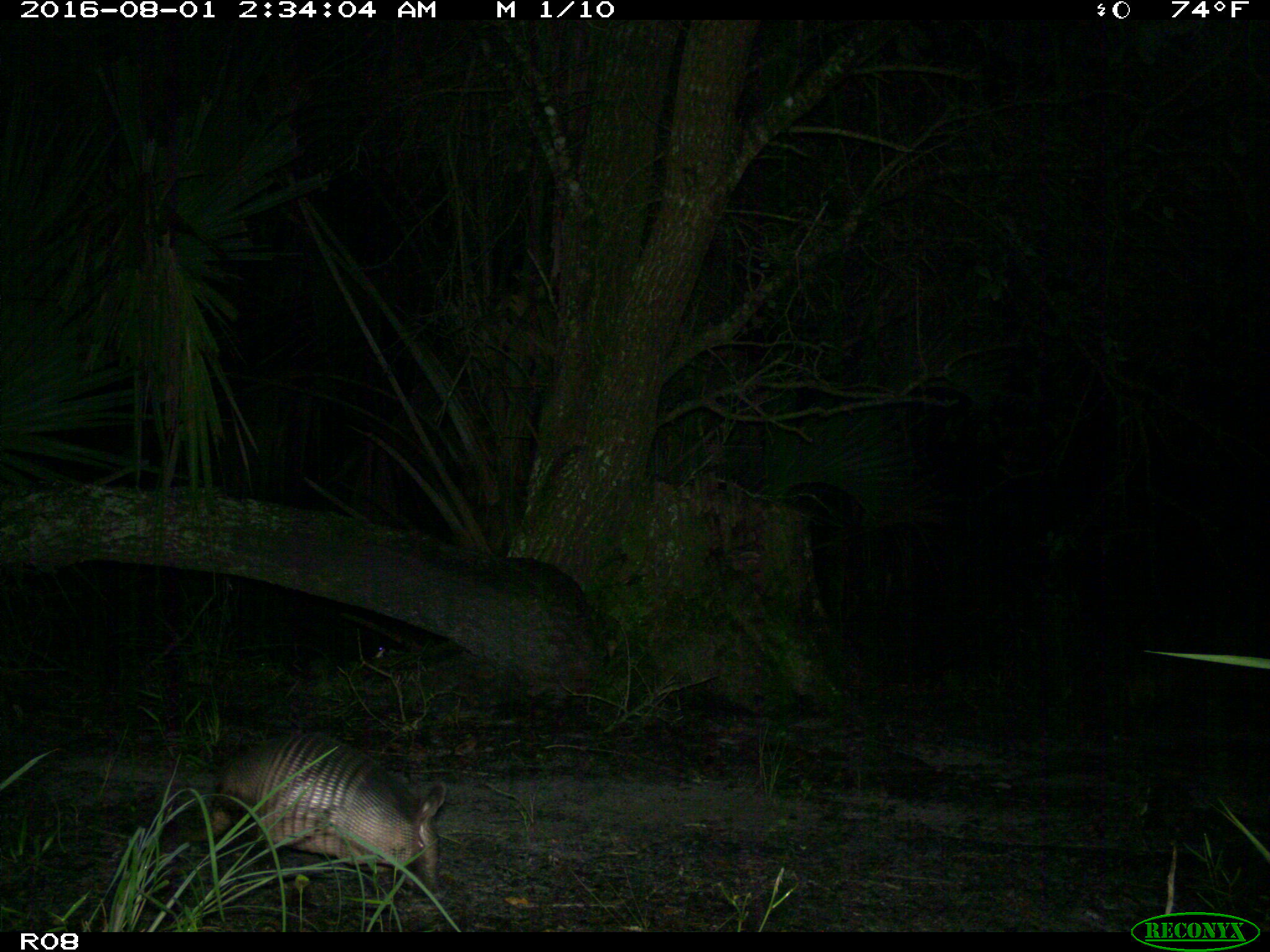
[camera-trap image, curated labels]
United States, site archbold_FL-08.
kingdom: Animalia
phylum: Chordata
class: Mammalia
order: Cingulata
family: Dasypodidae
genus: Dasypus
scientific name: Dasypus novemcinctus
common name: nine-banded armadillo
Dasypus novemcinctus (nine-banded armadillo).